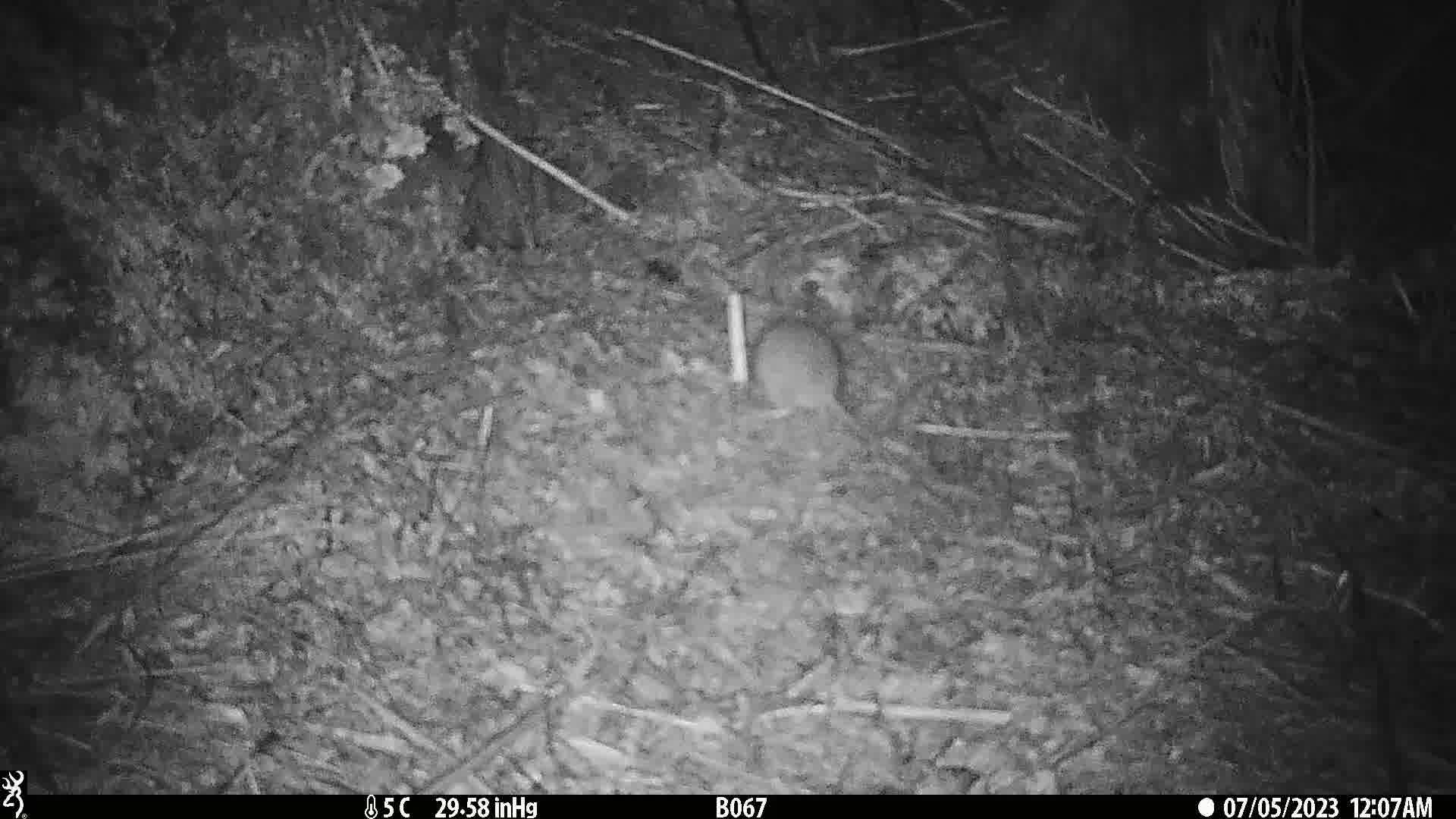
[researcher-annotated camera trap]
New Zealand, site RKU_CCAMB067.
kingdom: Animalia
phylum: Chordata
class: Mammalia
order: Rodentia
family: Muridae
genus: Rattus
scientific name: Rattus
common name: rat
Rat (Rattus).